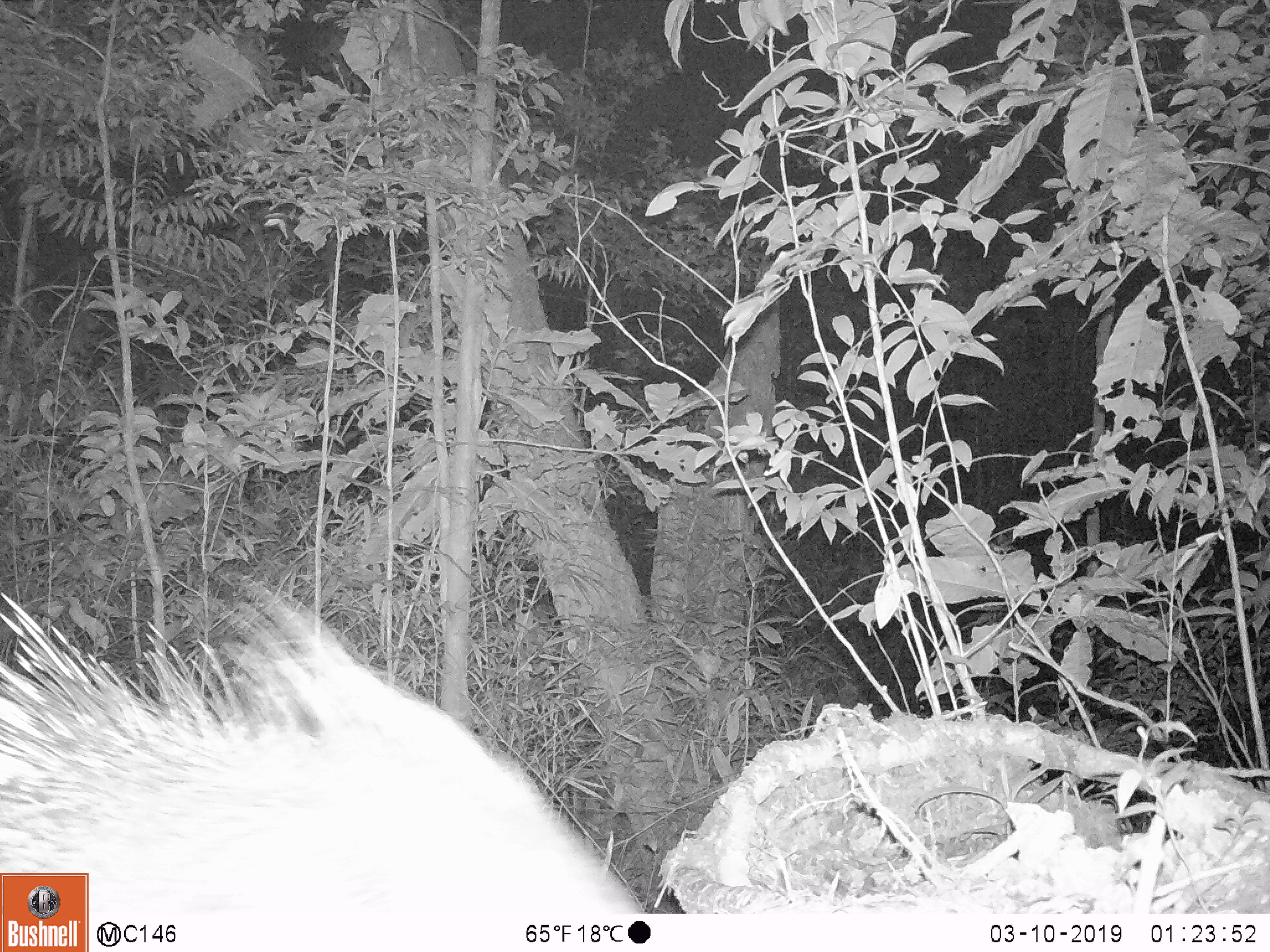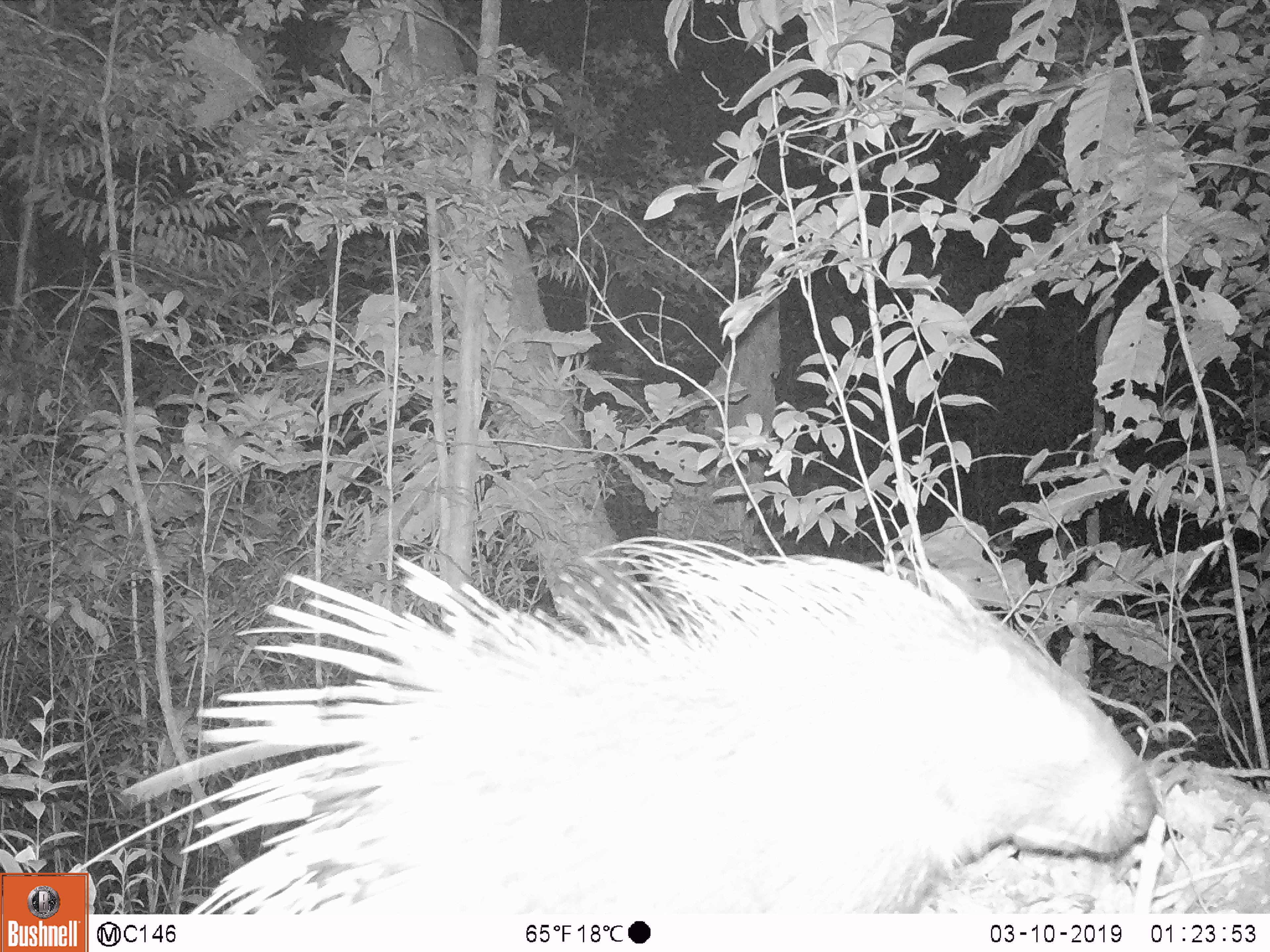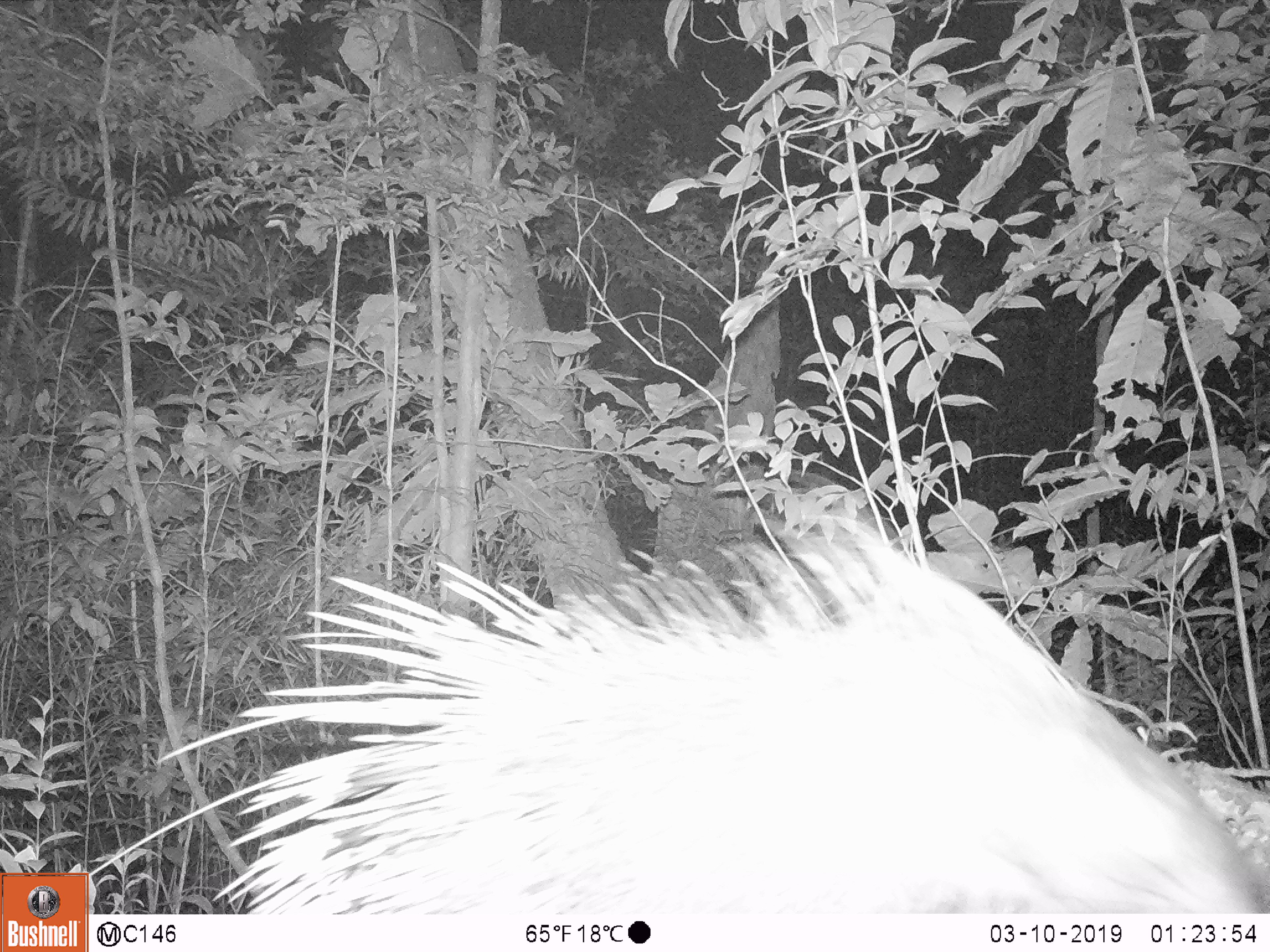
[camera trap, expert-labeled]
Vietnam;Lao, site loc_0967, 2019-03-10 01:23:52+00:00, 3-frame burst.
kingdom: Animalia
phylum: Chordata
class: Mammalia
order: Rodentia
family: Hystricidae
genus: Hystrix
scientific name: Hystrix brachyura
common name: malayan porcupine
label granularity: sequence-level